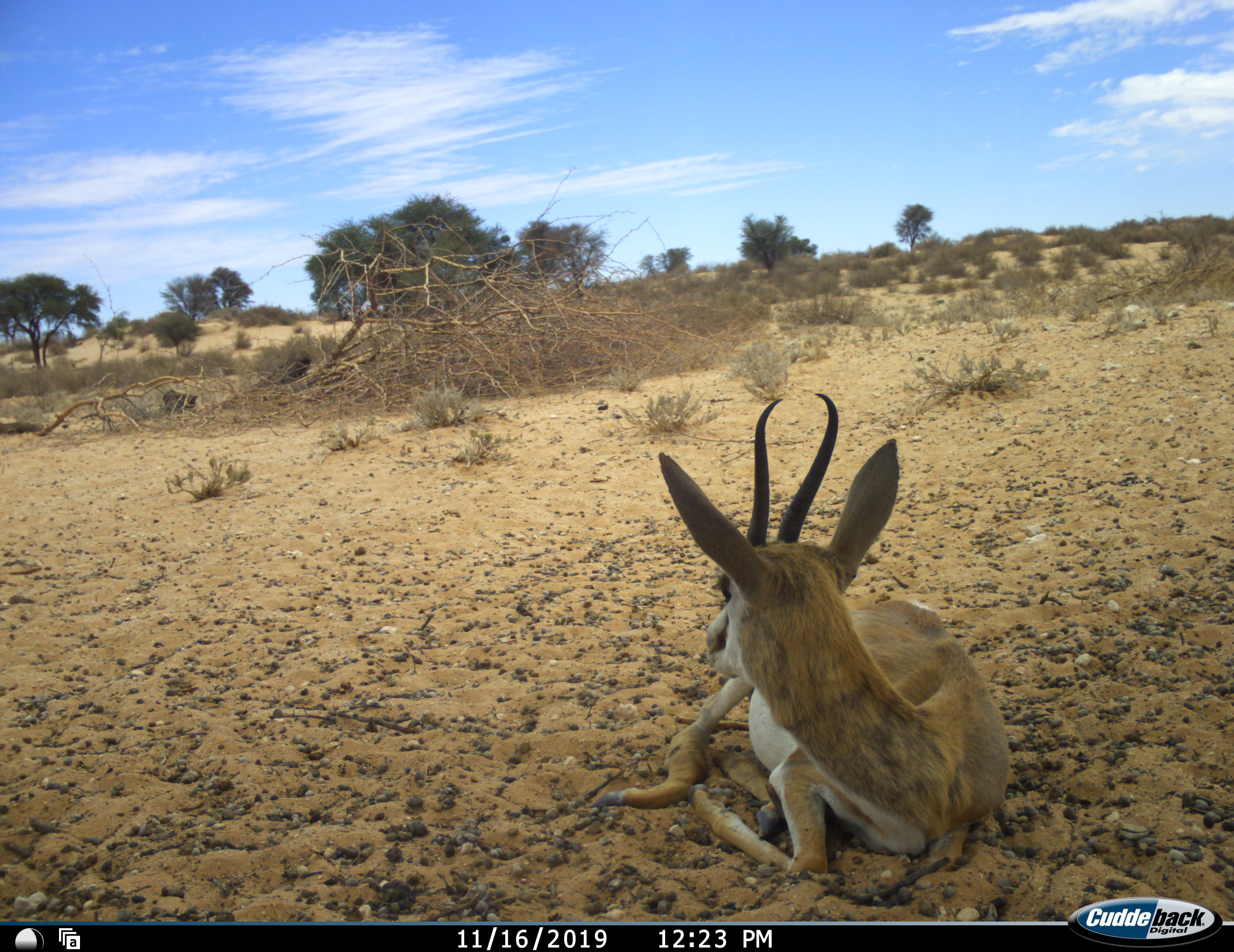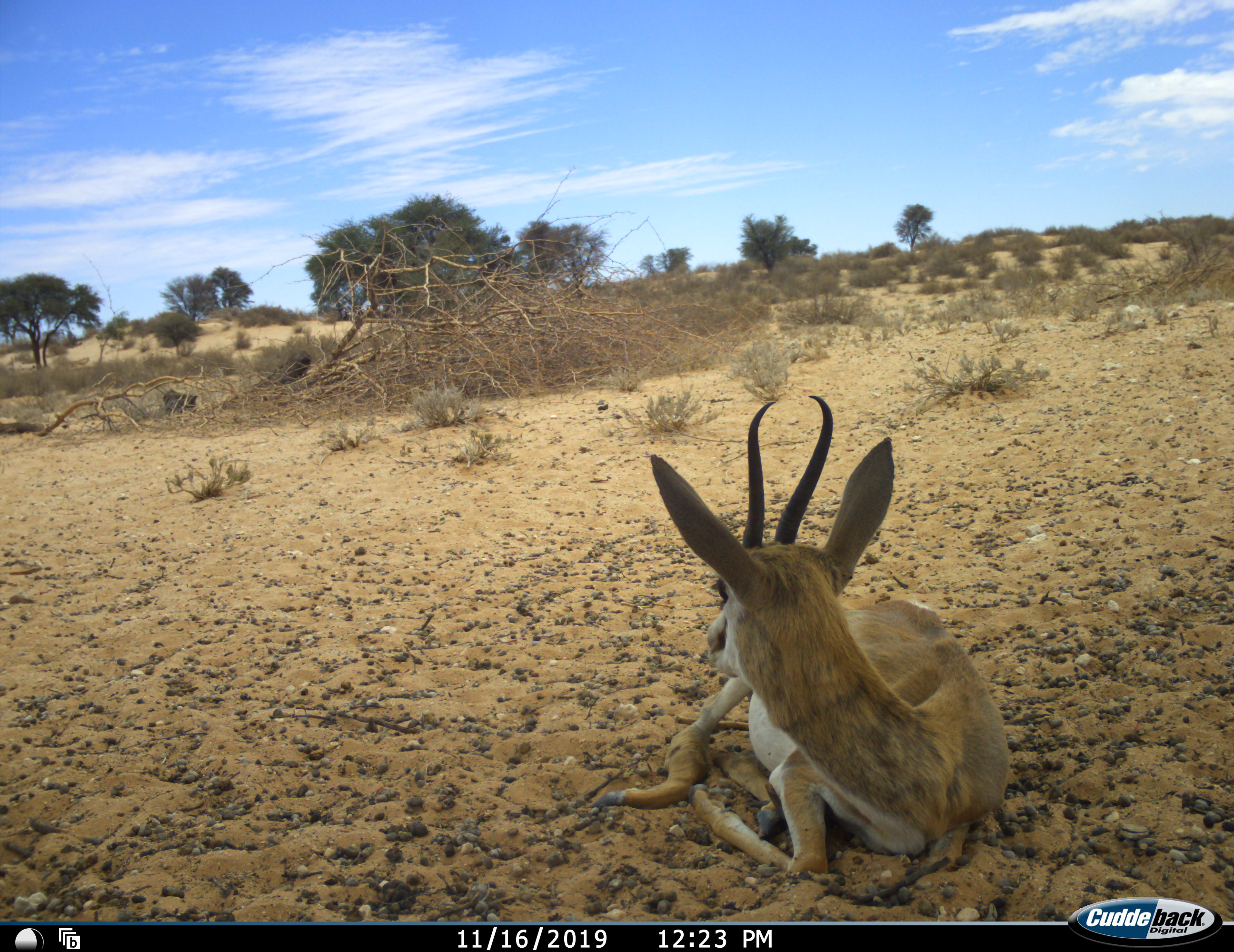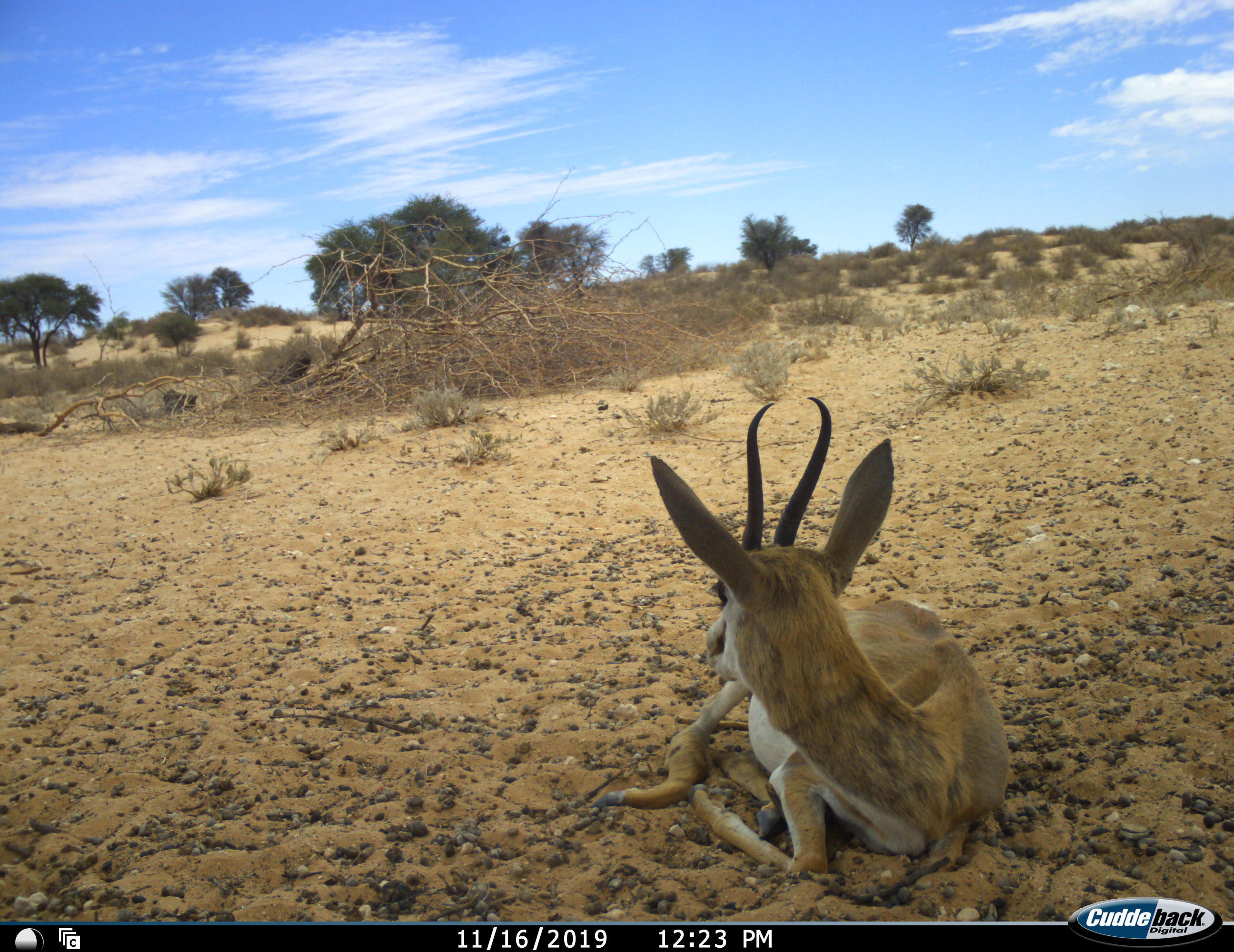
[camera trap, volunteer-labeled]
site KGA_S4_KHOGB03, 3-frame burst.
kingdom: Animalia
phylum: Chordata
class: Mammalia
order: Artiodactyla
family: Bovidae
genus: Antidorcas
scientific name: Antidorcas marsupialis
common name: springbok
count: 1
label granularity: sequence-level